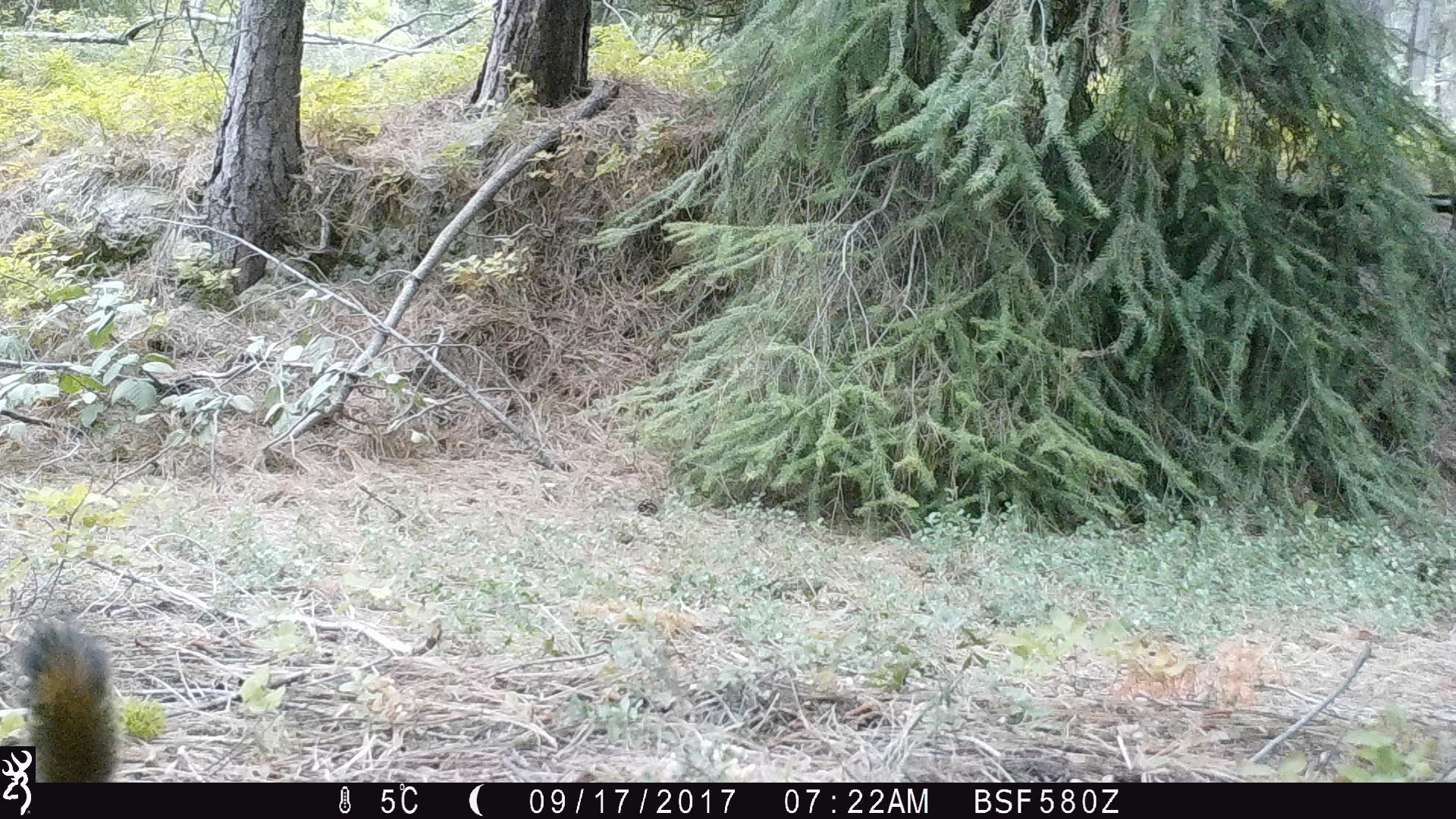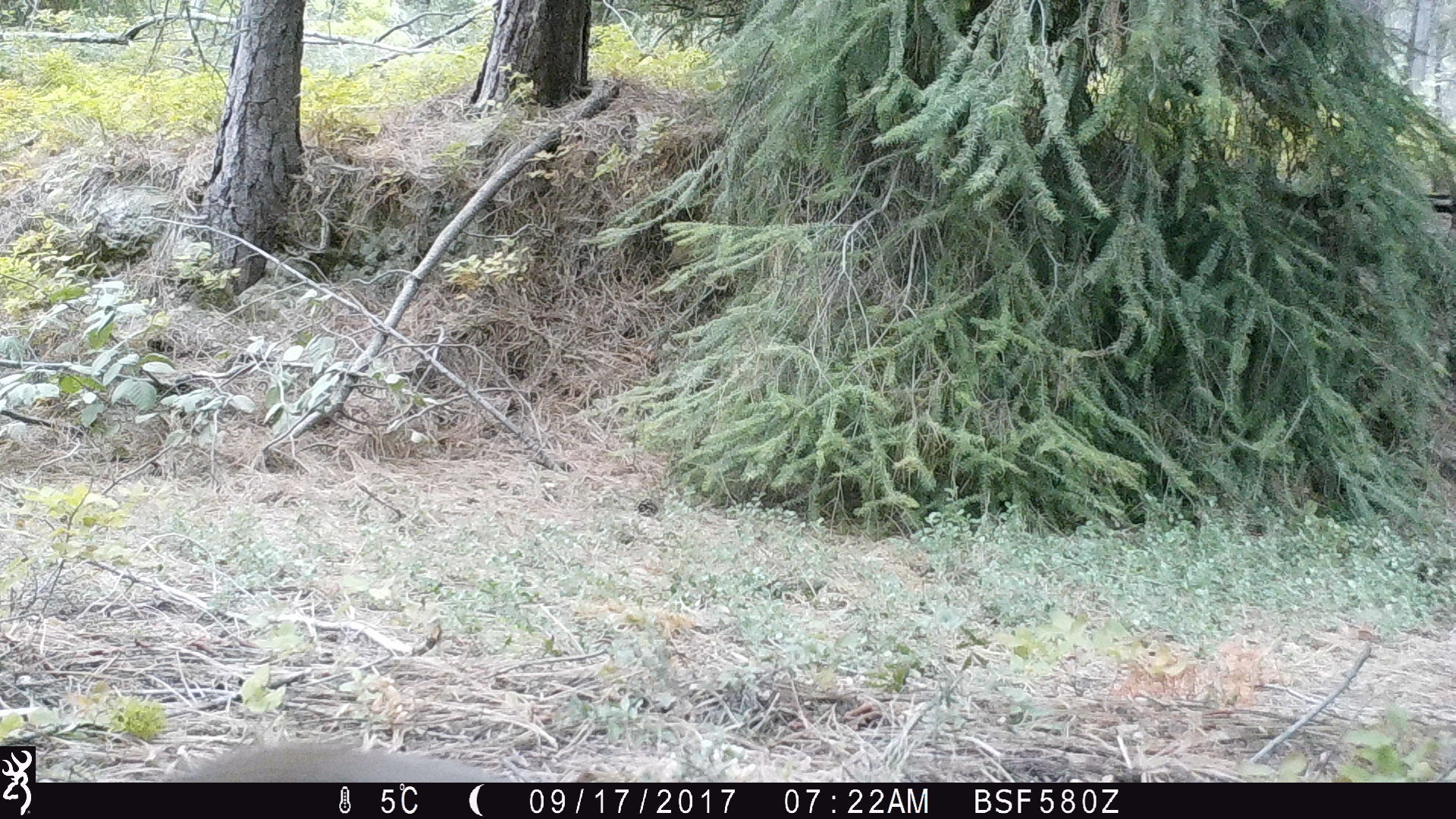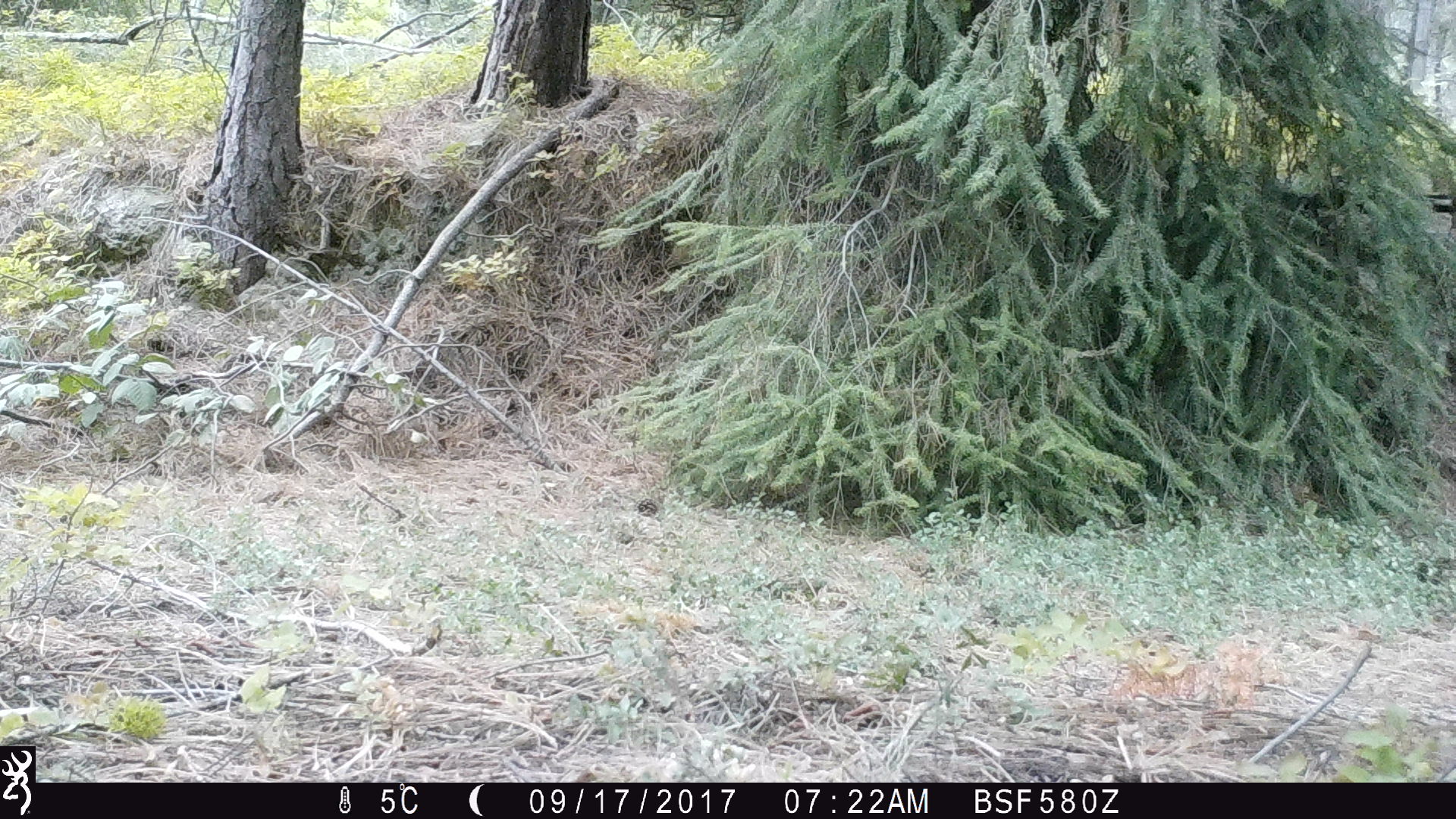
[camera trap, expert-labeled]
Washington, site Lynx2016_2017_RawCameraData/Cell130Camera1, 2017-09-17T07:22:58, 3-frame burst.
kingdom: Animalia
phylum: Chordata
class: Mammalia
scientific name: Mammalia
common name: small mammal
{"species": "small mammal (Mammalia)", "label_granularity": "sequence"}